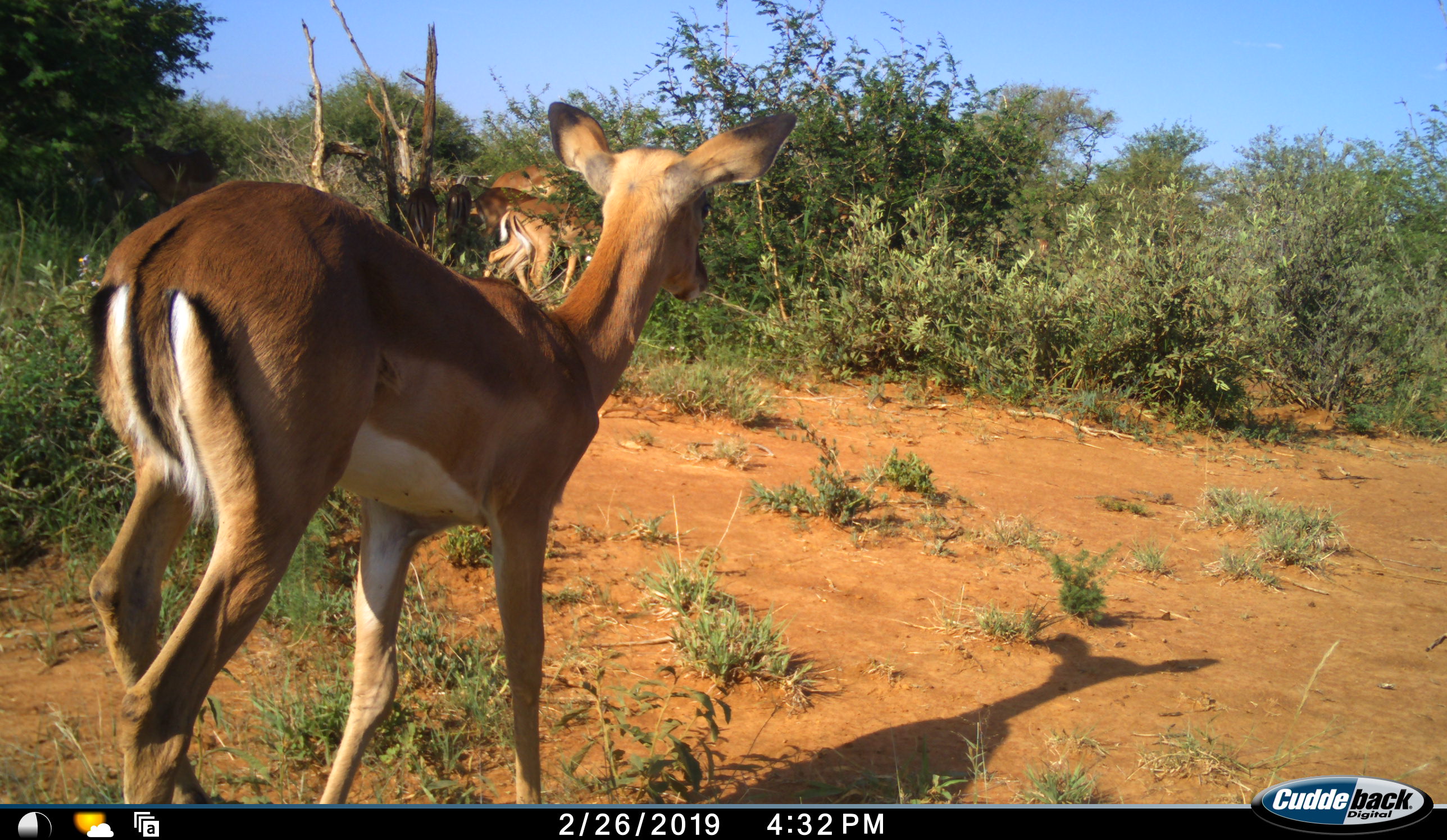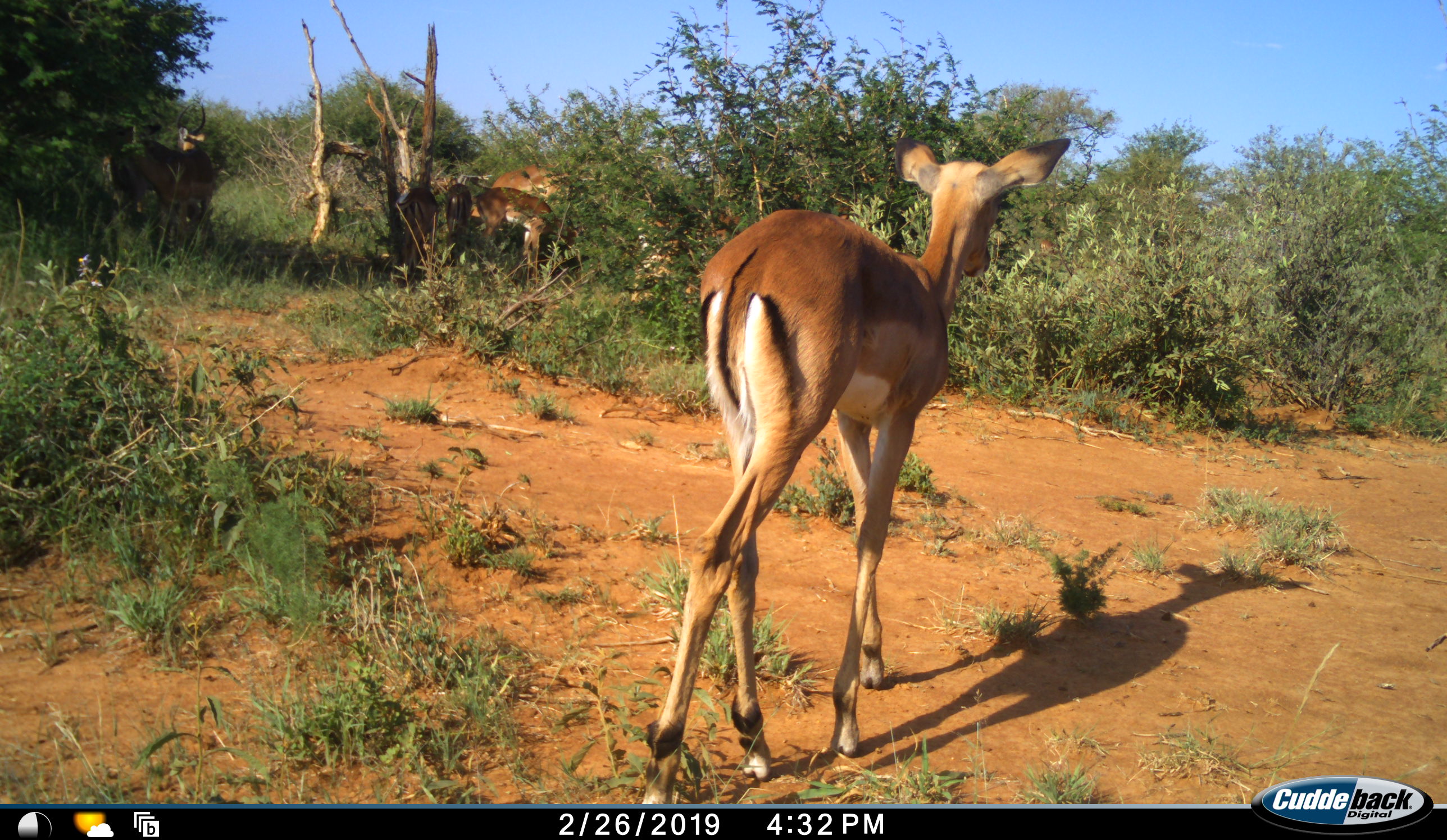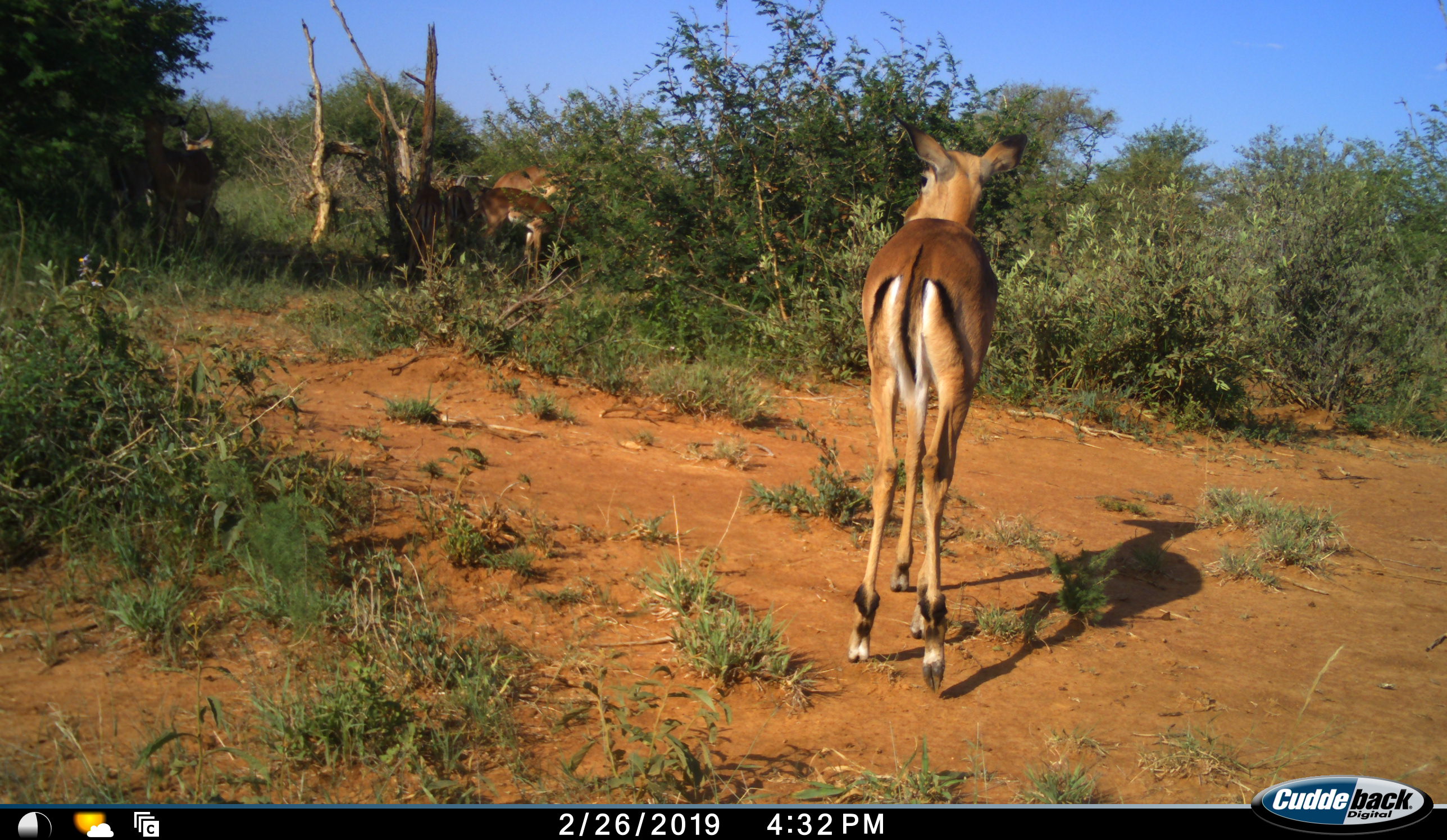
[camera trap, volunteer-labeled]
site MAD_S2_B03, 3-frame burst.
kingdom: Animalia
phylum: Chordata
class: Mammalia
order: Artiodactyla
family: Bovidae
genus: Aepyceros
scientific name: Aepyceros melampus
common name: impala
Impala (Aepyceros melampus), count 5. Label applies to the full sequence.